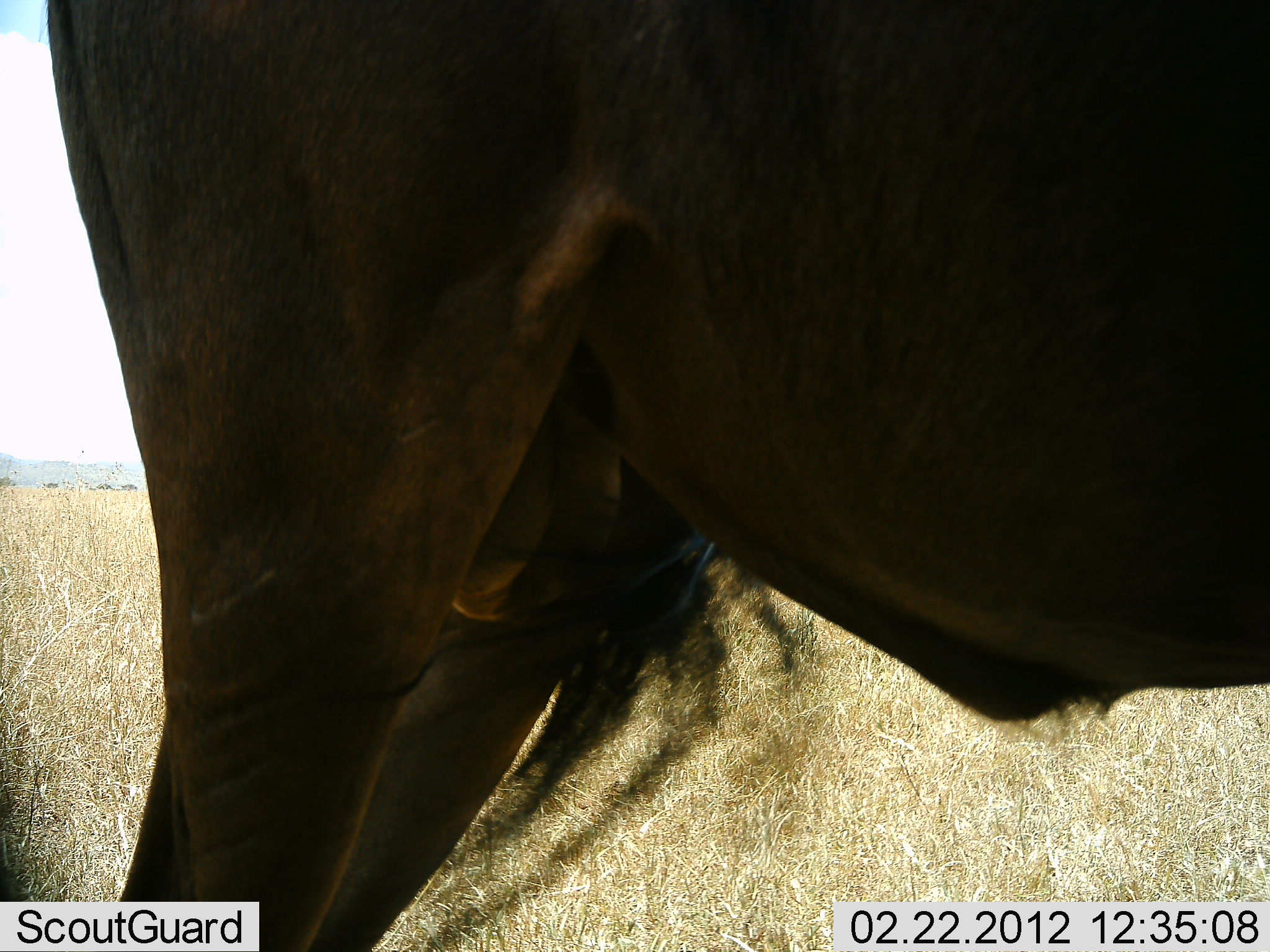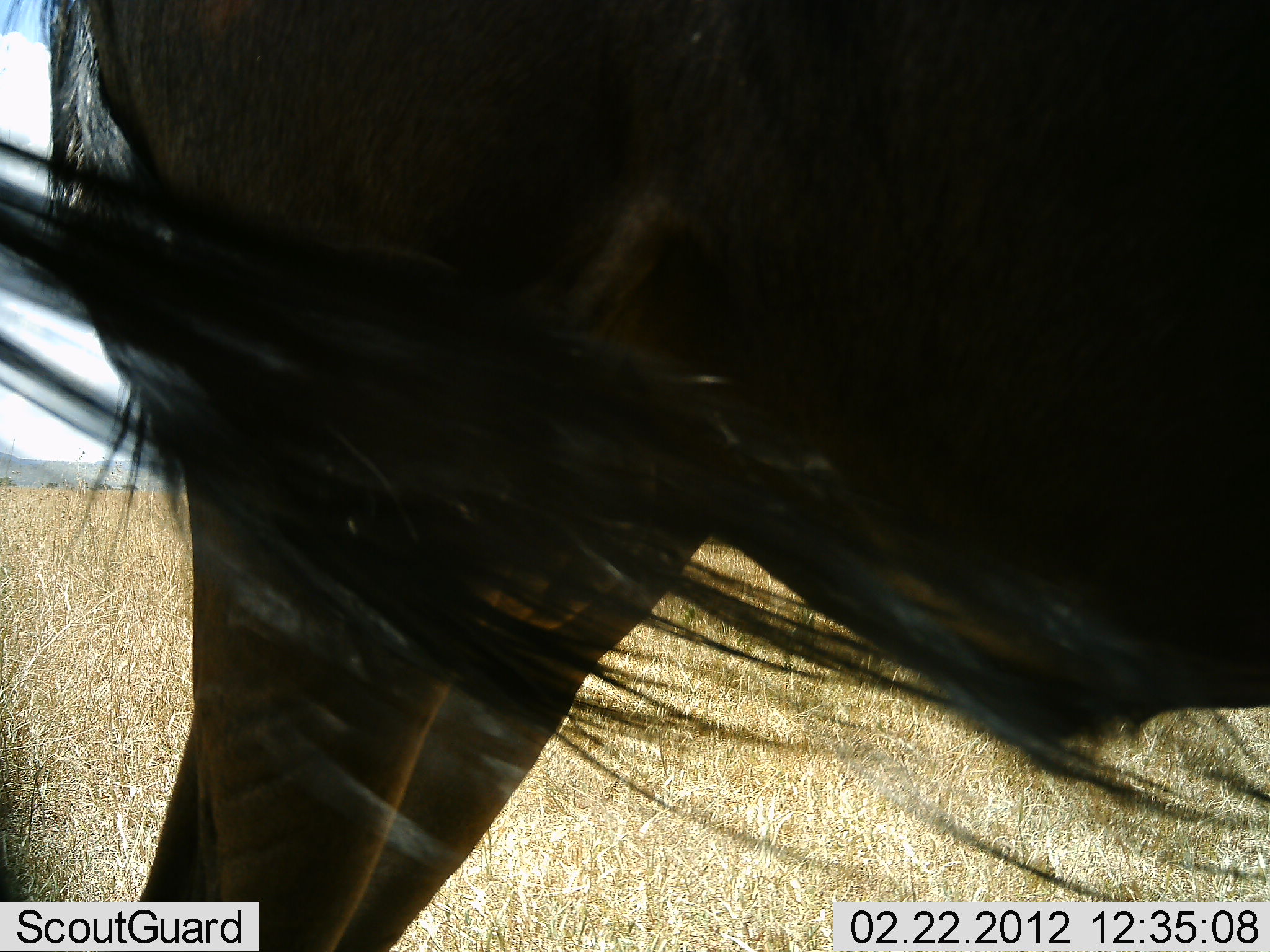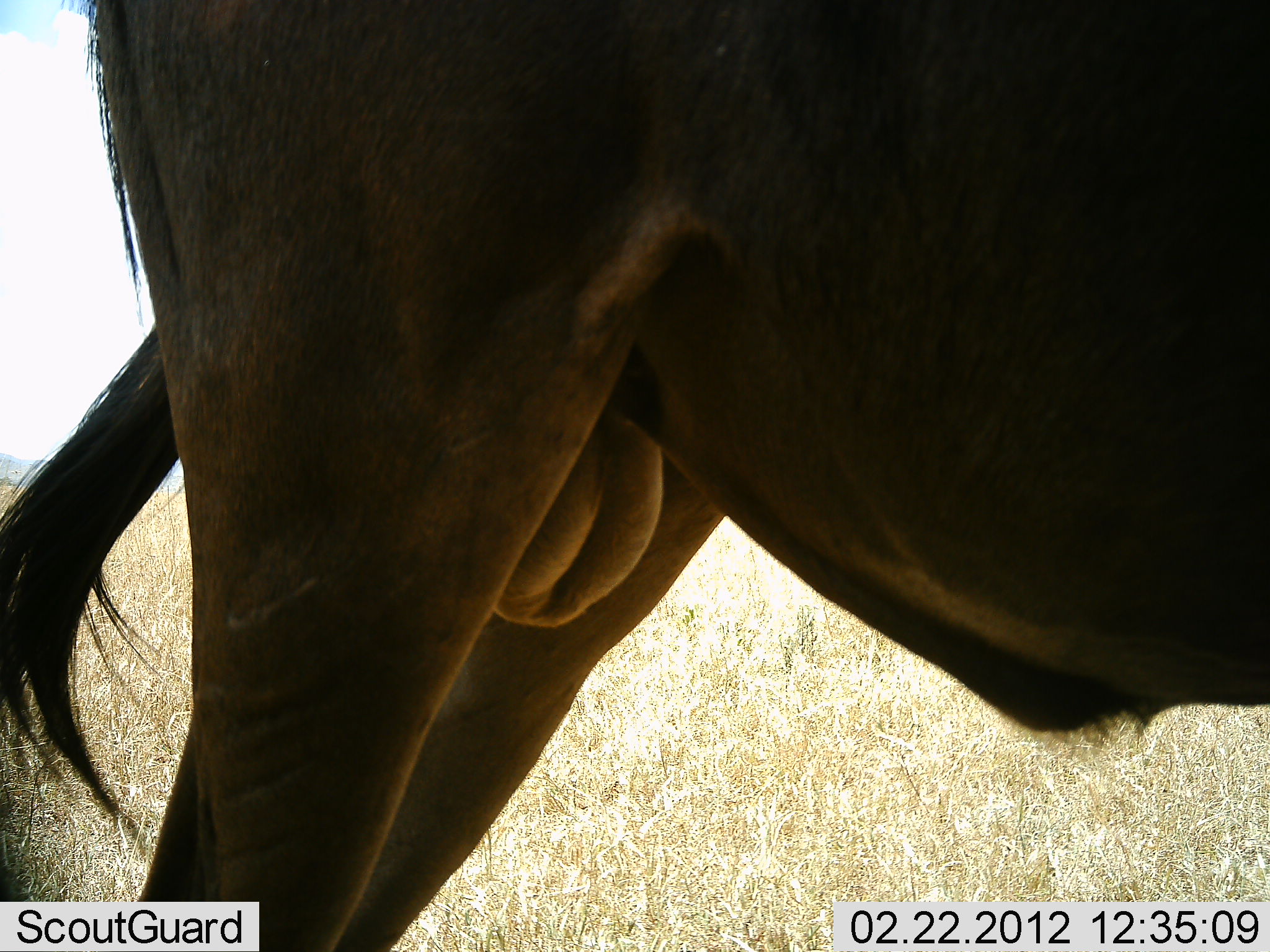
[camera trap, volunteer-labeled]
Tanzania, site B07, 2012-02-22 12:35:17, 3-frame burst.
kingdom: Animalia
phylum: Chordata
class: Mammalia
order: Artiodactyla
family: Bovidae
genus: Connochaetes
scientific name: Connochaetes taurinus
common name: blue wildebeest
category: wildebeest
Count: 1.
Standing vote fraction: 95%.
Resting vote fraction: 5%.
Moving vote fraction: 0%.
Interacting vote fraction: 0%.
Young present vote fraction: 0%.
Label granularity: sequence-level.